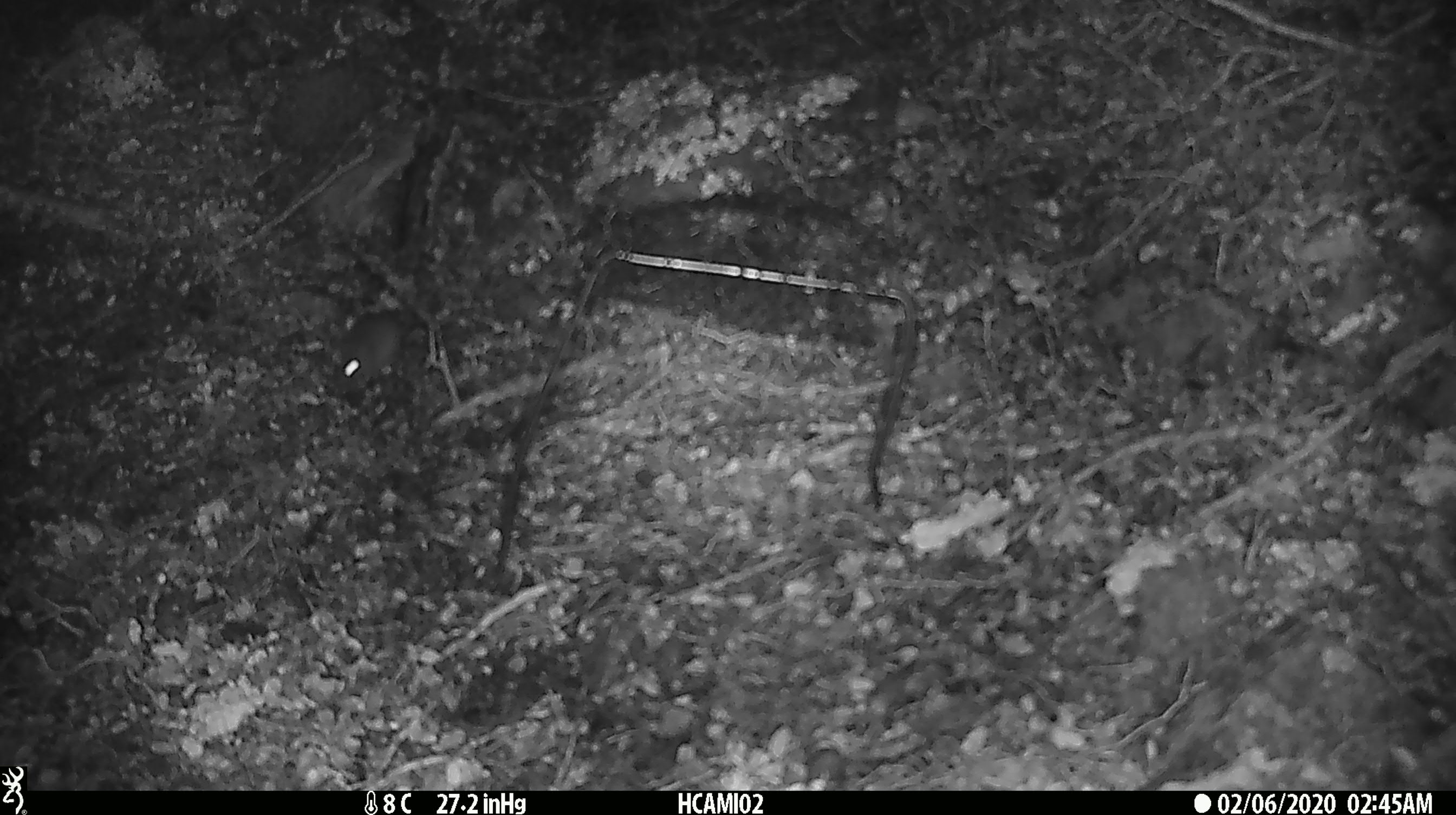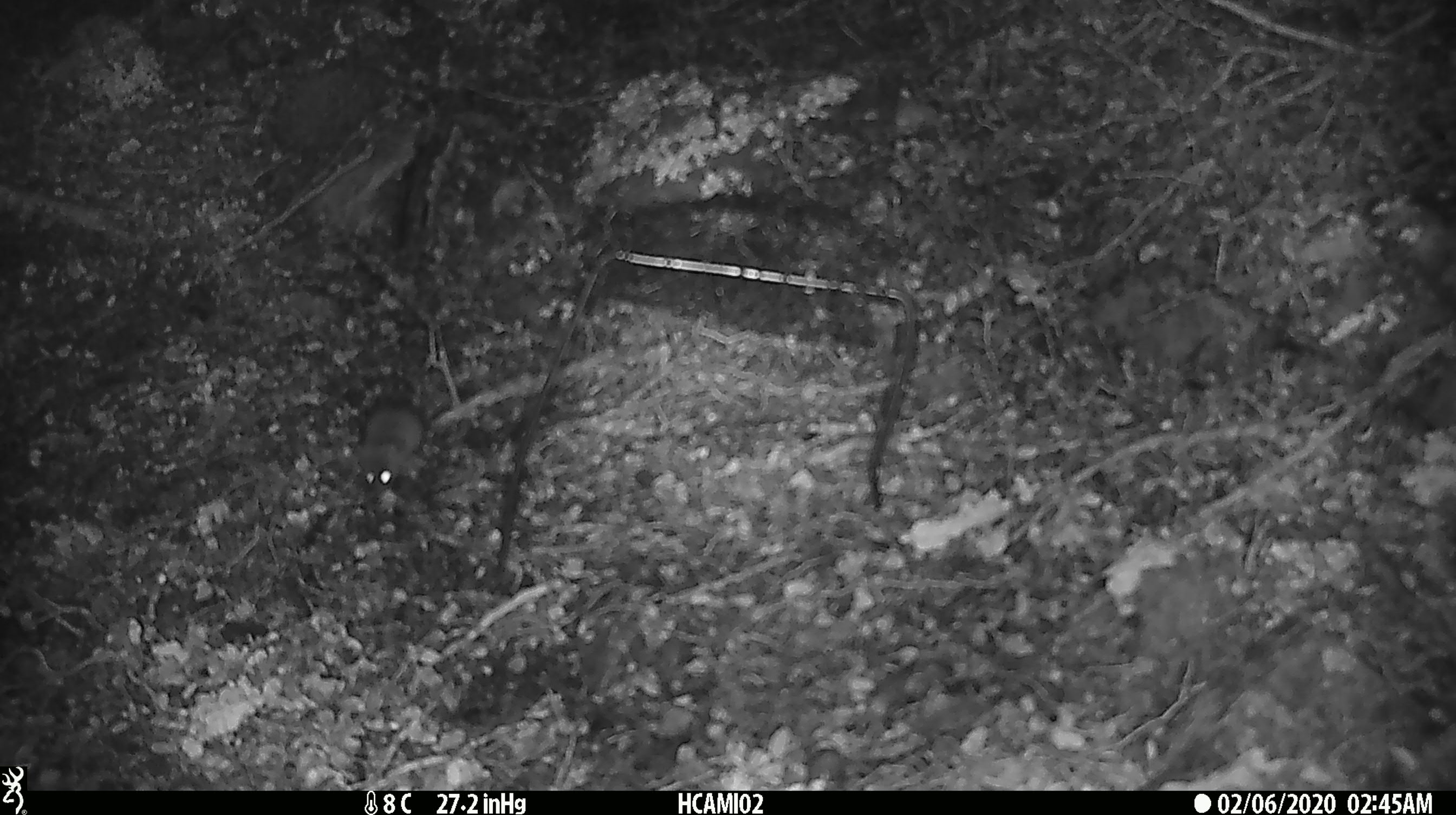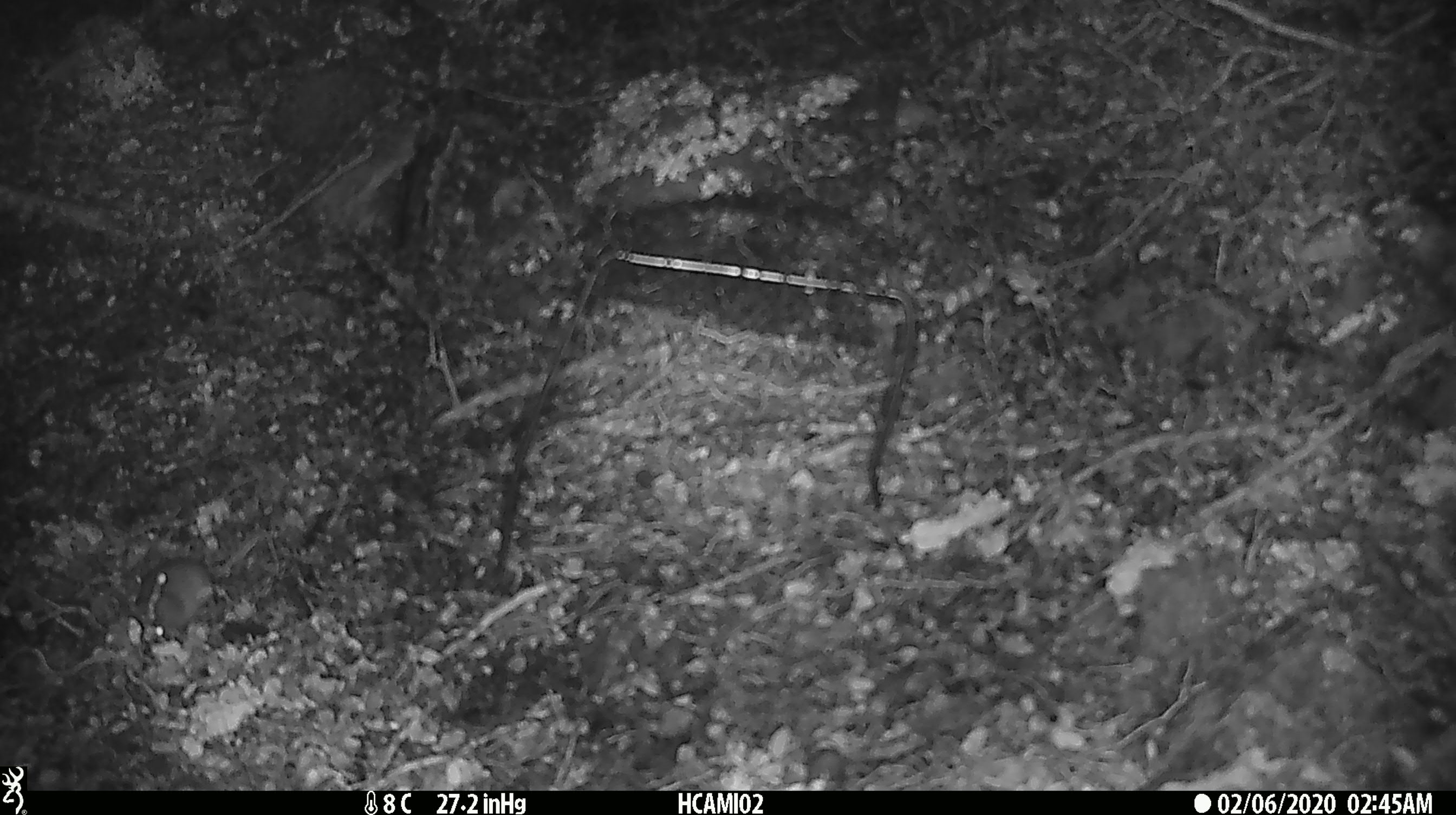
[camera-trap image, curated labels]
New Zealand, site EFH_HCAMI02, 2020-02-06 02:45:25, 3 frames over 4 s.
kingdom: Animalia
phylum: Chordata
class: Mammalia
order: Rodentia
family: Muridae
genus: Mus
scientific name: Mus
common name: mouse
Mouse (Mus).